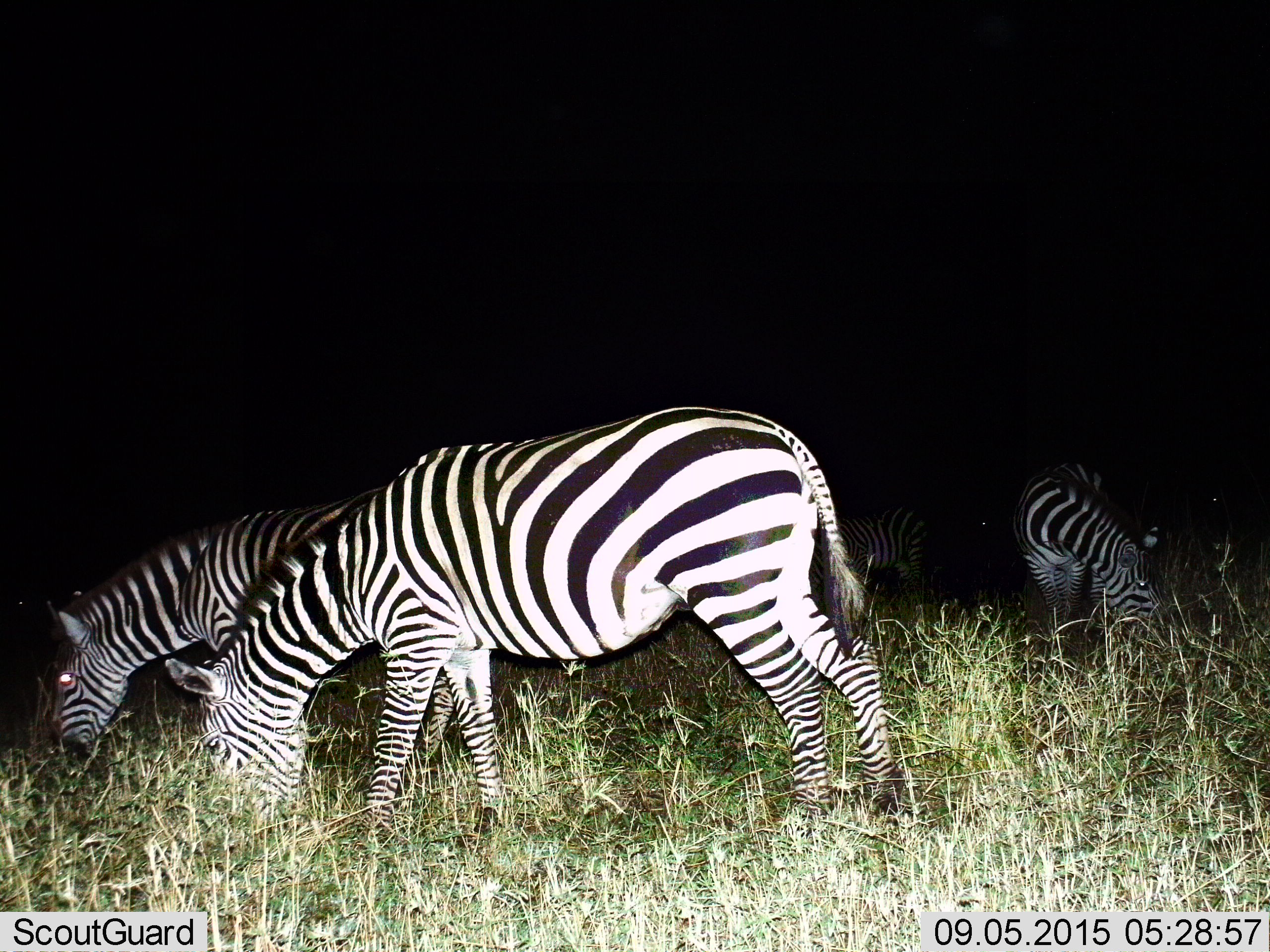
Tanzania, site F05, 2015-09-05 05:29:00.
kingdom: Animalia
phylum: Chordata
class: Mammalia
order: Perissodactyla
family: Equidae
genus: Equus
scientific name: Equus quagga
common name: plains zebra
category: zebra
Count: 4.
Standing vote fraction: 30%.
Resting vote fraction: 0%.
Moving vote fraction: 20%.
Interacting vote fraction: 0%.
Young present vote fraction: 5%.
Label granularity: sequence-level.